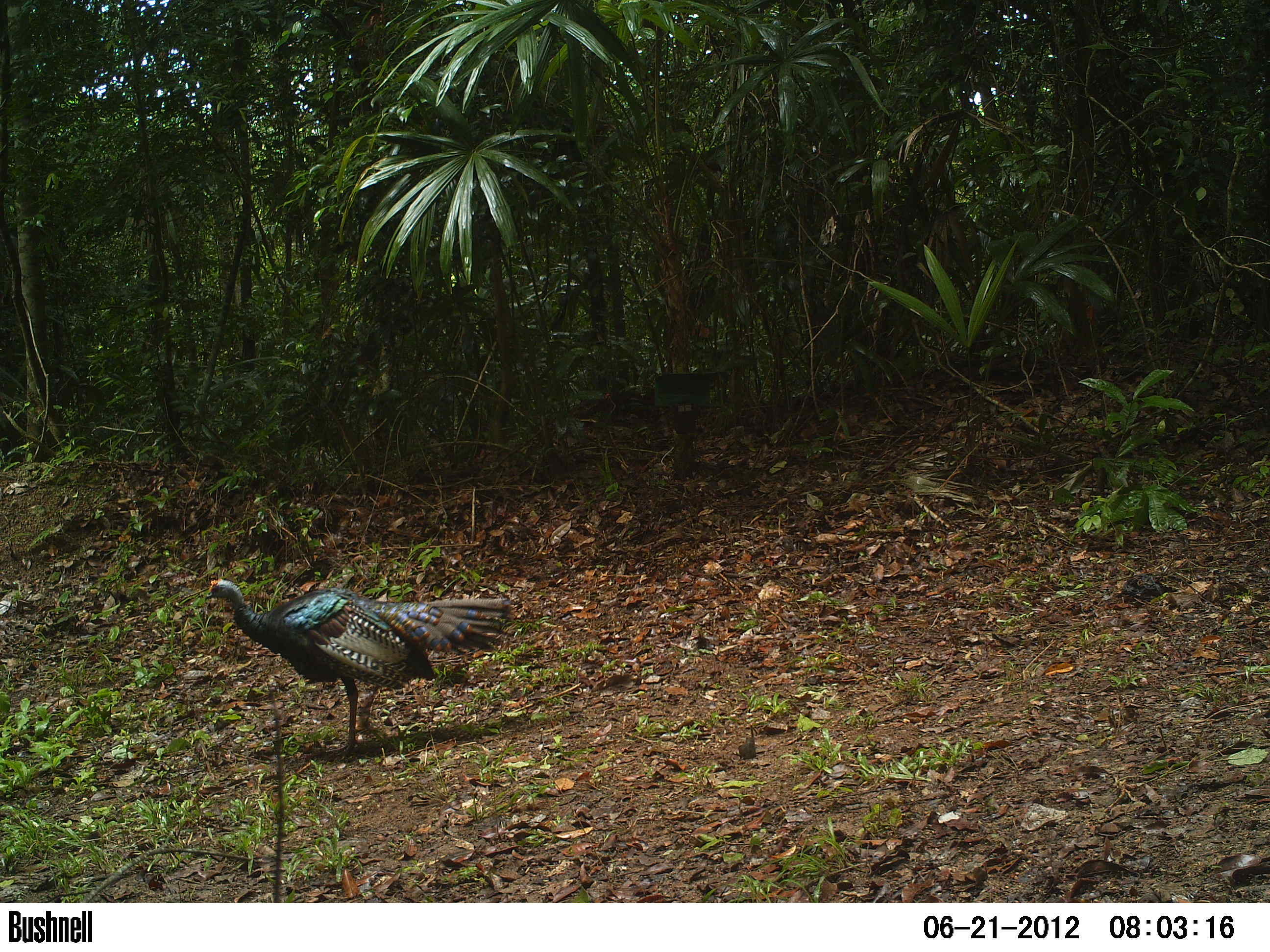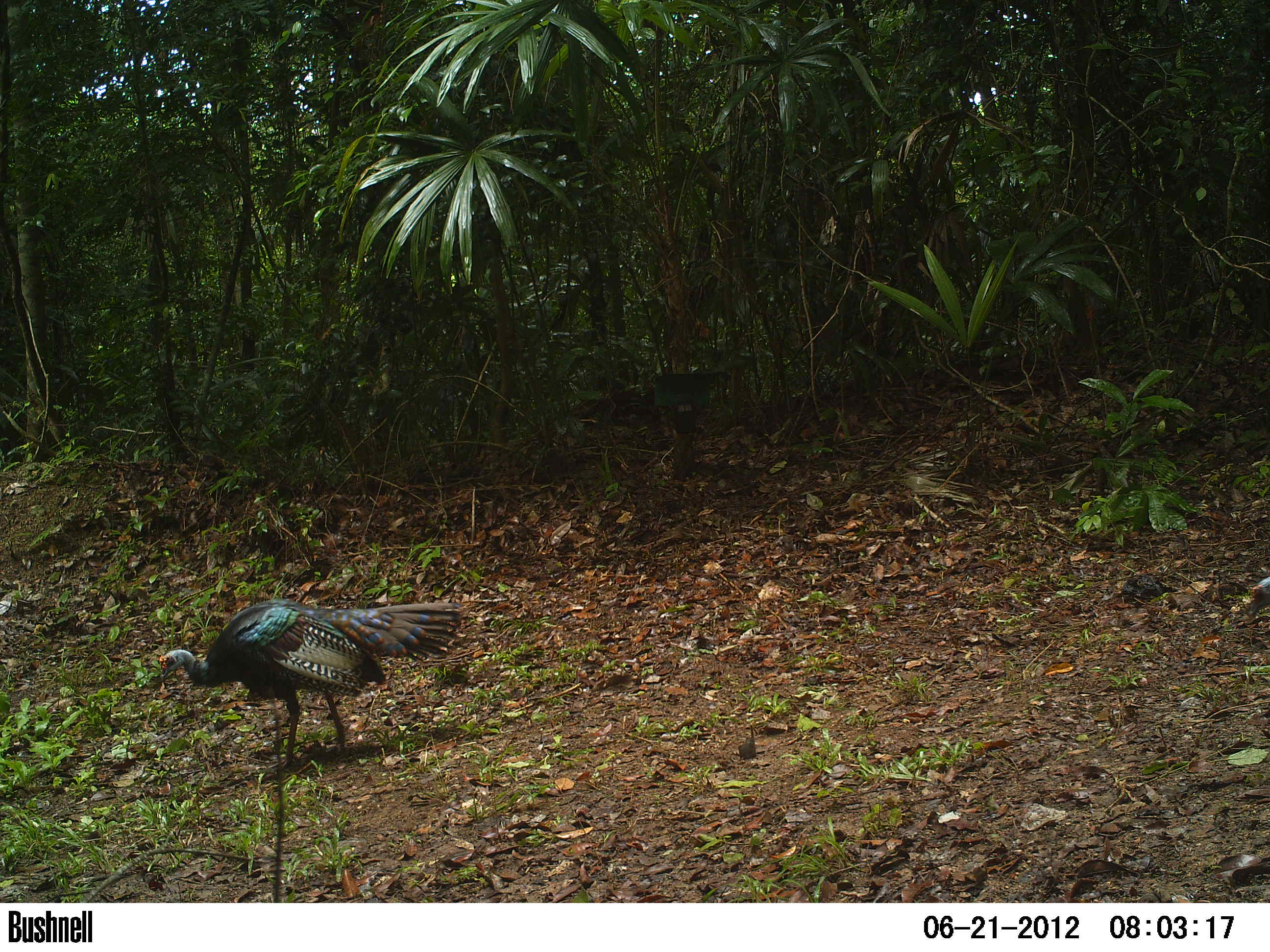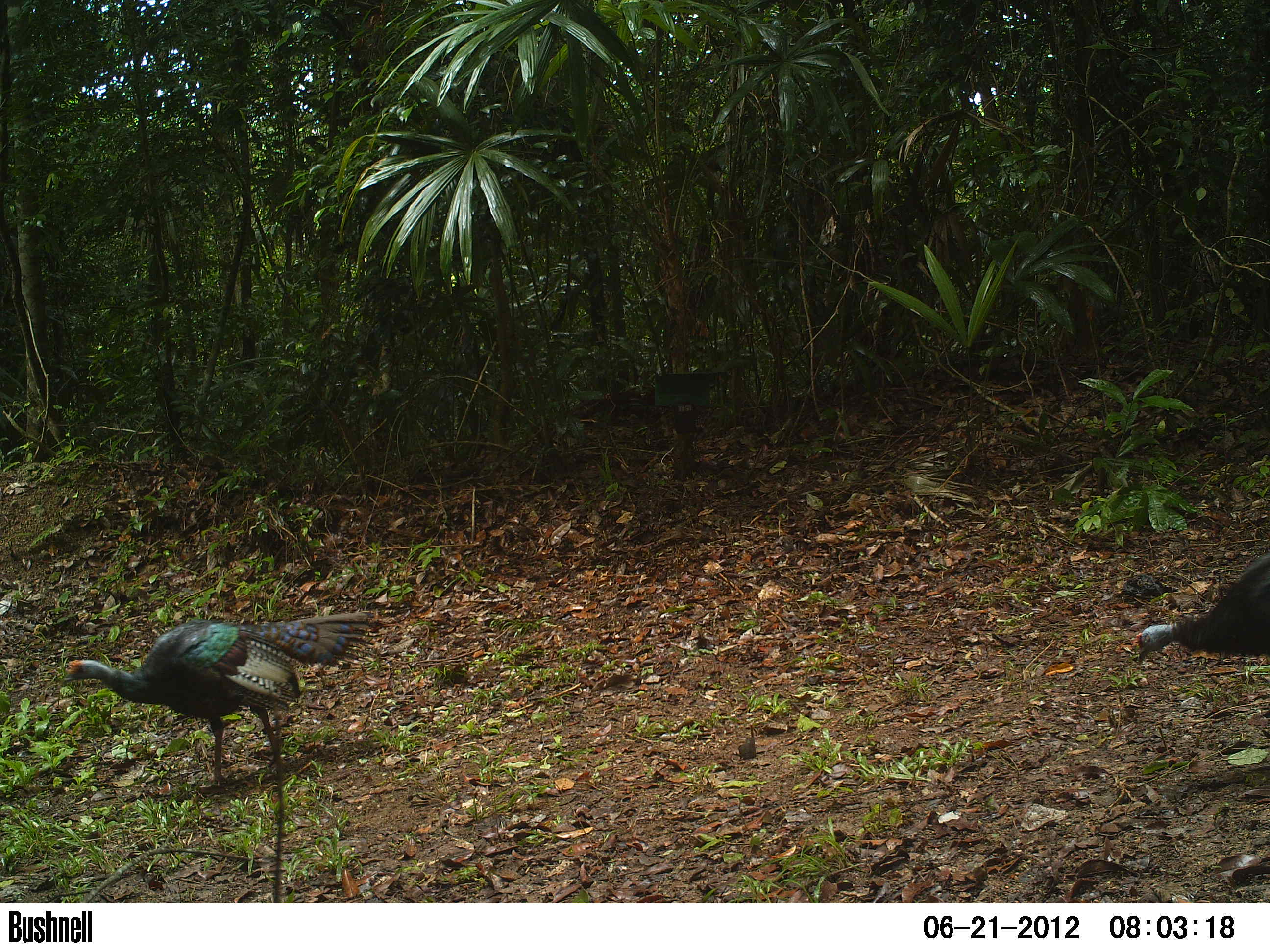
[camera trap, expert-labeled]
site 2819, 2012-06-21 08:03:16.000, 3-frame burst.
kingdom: Animalia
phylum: Chordata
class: Aves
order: Galliformes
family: Phasianidae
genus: Meleagris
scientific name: Meleagris ocellata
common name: ocellated turkey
Meleagris ocellata (ocellated turkey), count 2, age adult.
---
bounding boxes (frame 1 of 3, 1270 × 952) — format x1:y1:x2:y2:
meleagris ocellata: 205:577:515:757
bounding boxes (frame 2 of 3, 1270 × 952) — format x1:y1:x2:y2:
meleagris ocellata: 157:597:464:770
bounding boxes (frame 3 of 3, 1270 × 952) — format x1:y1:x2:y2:
meleagris ocellata: 61:609:377:790; 1132:551:1270:665